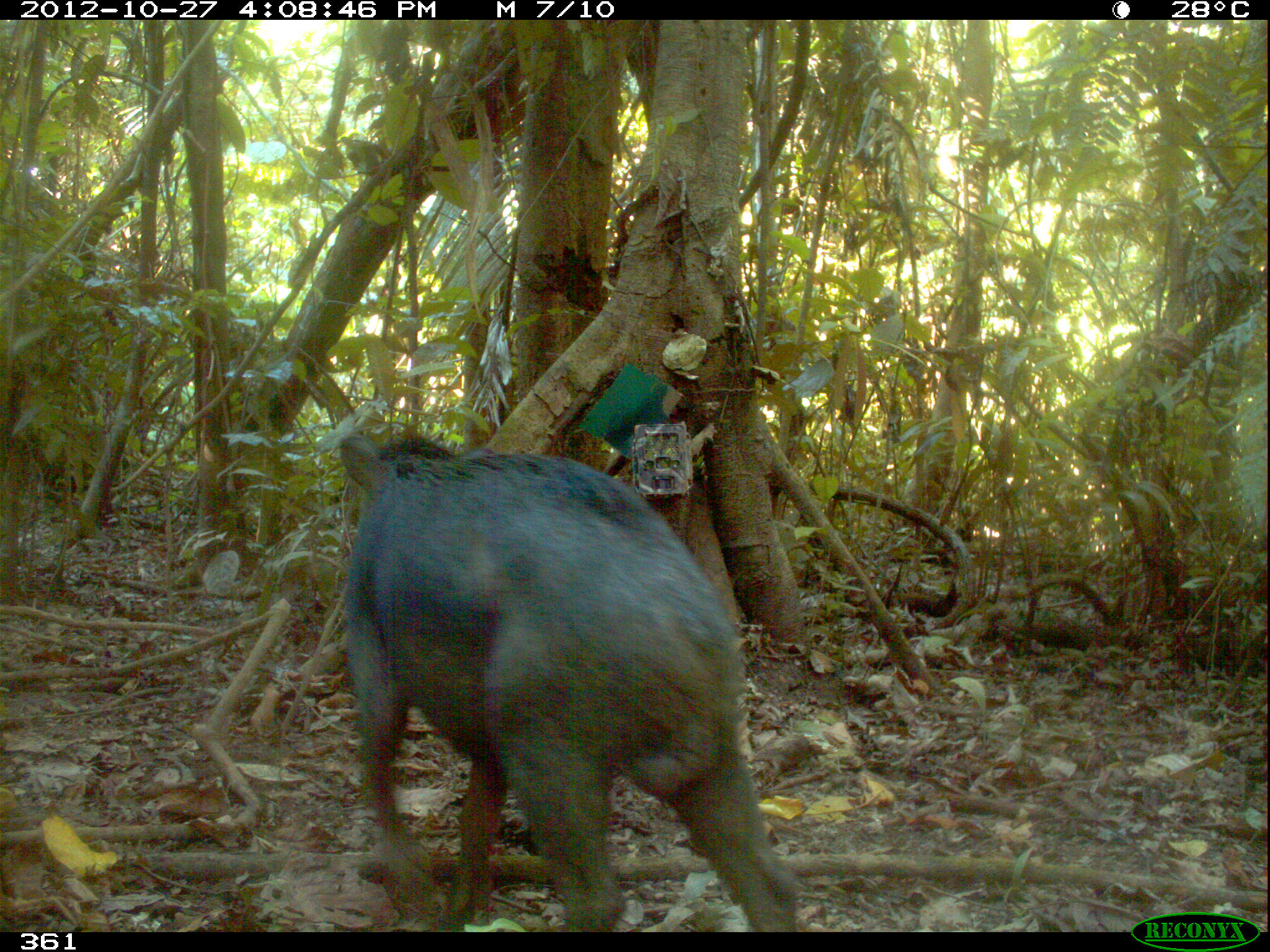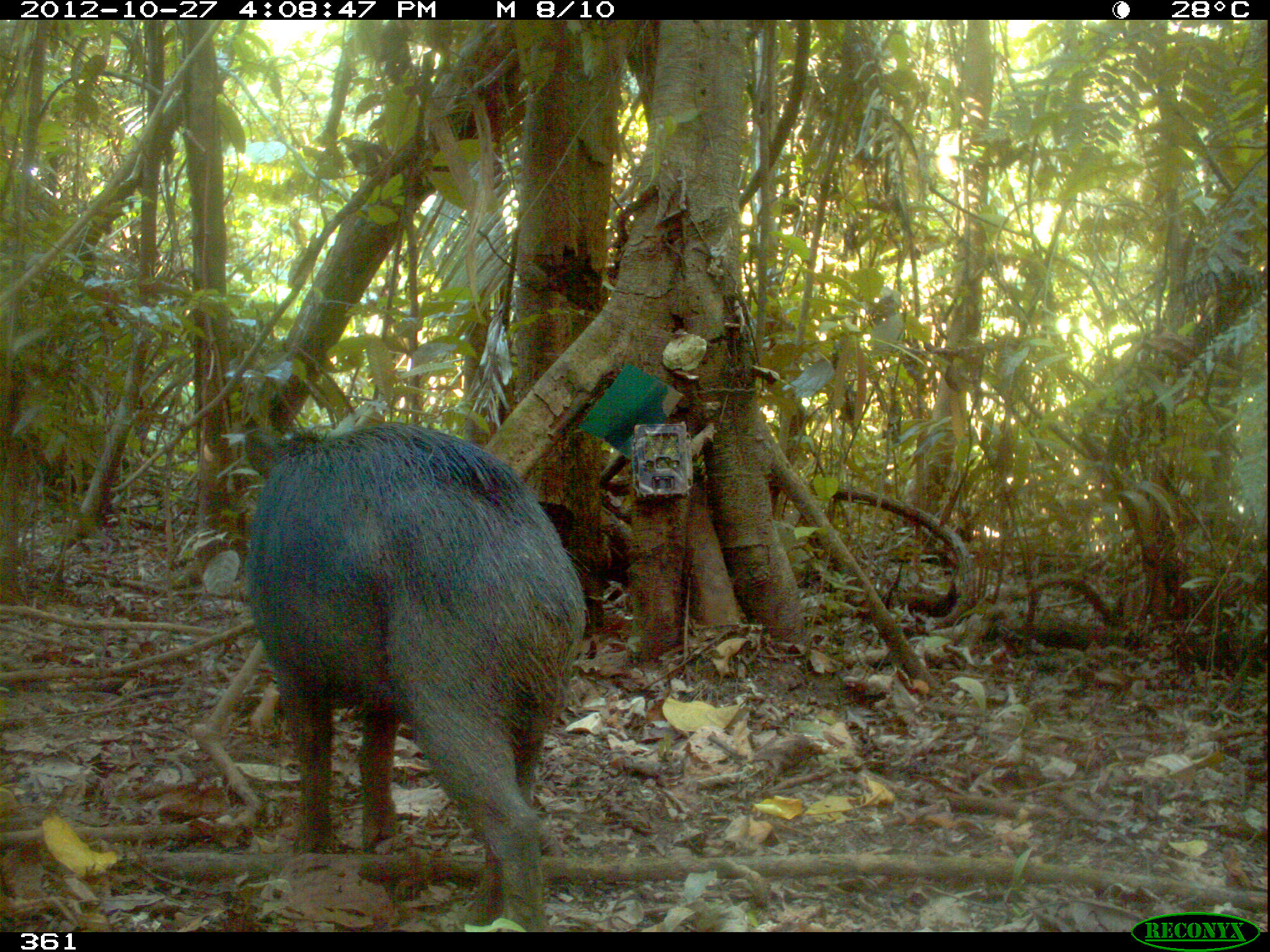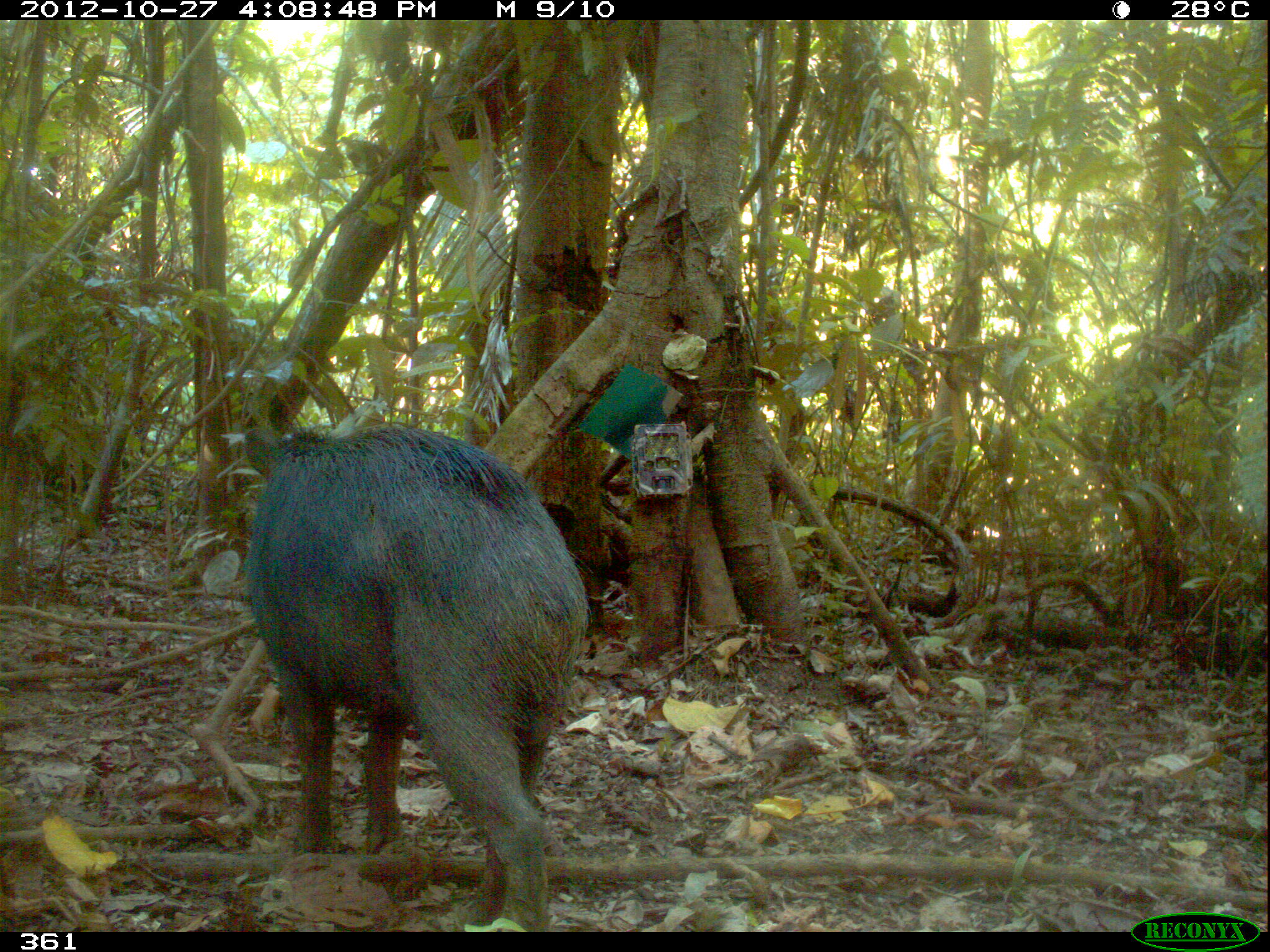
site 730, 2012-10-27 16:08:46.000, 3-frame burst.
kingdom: Animalia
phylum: Chordata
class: Mammalia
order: Artiodactyla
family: Tayassuidae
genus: Tayassu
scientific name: Tayassu pecari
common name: white-lipped peccary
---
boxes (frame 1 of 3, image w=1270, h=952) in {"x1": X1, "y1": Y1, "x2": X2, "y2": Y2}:
tayassu pecari: {"x1": 336, "y1": 429, "x2": 799, "y2": 932}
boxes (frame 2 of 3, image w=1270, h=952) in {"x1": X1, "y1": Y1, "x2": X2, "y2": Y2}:
tayassu pecari: {"x1": 239, "y1": 419, "x2": 586, "y2": 930}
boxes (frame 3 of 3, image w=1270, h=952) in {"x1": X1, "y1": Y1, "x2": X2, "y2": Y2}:
tayassu pecari: {"x1": 240, "y1": 417, "x2": 586, "y2": 932}